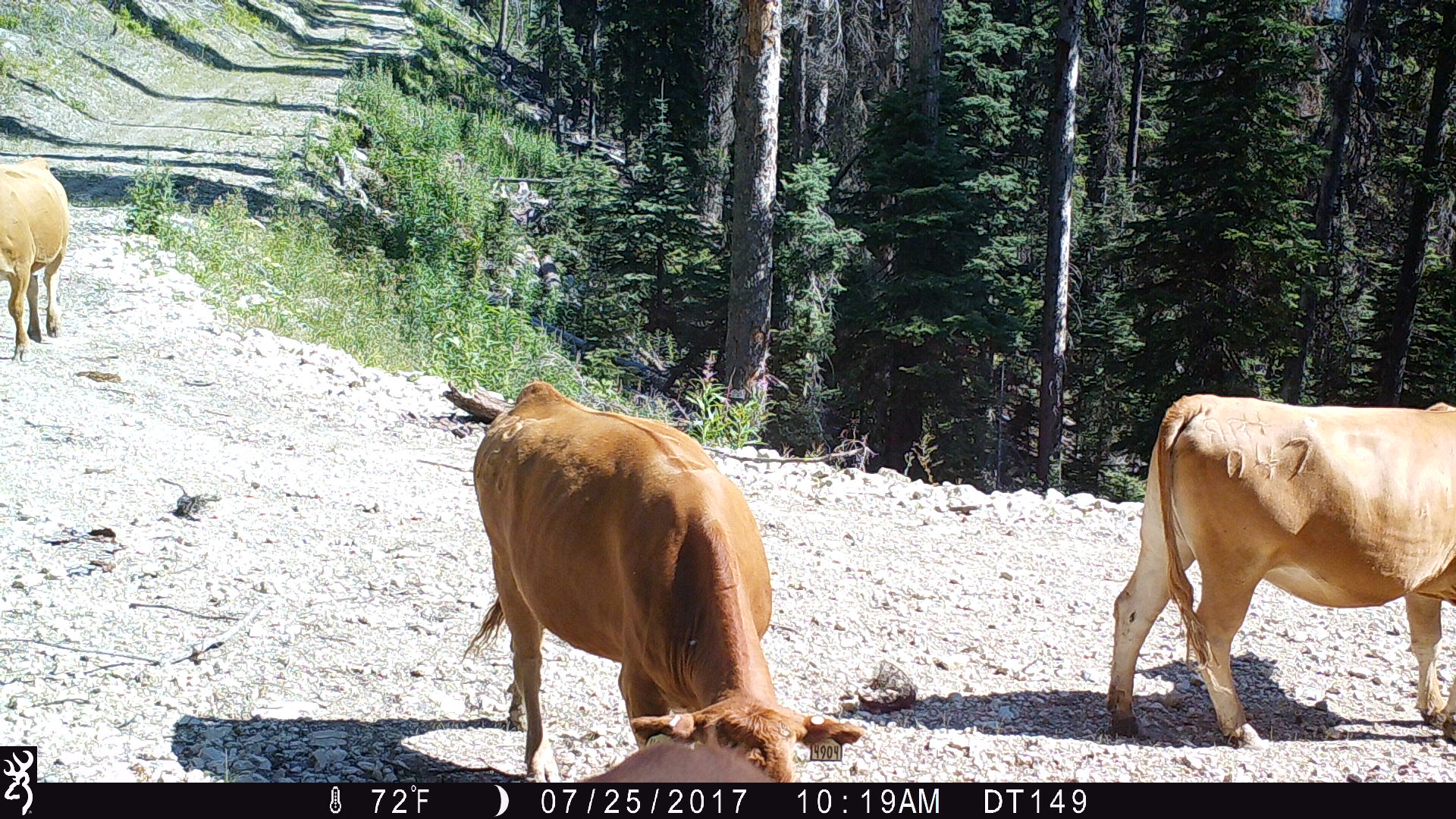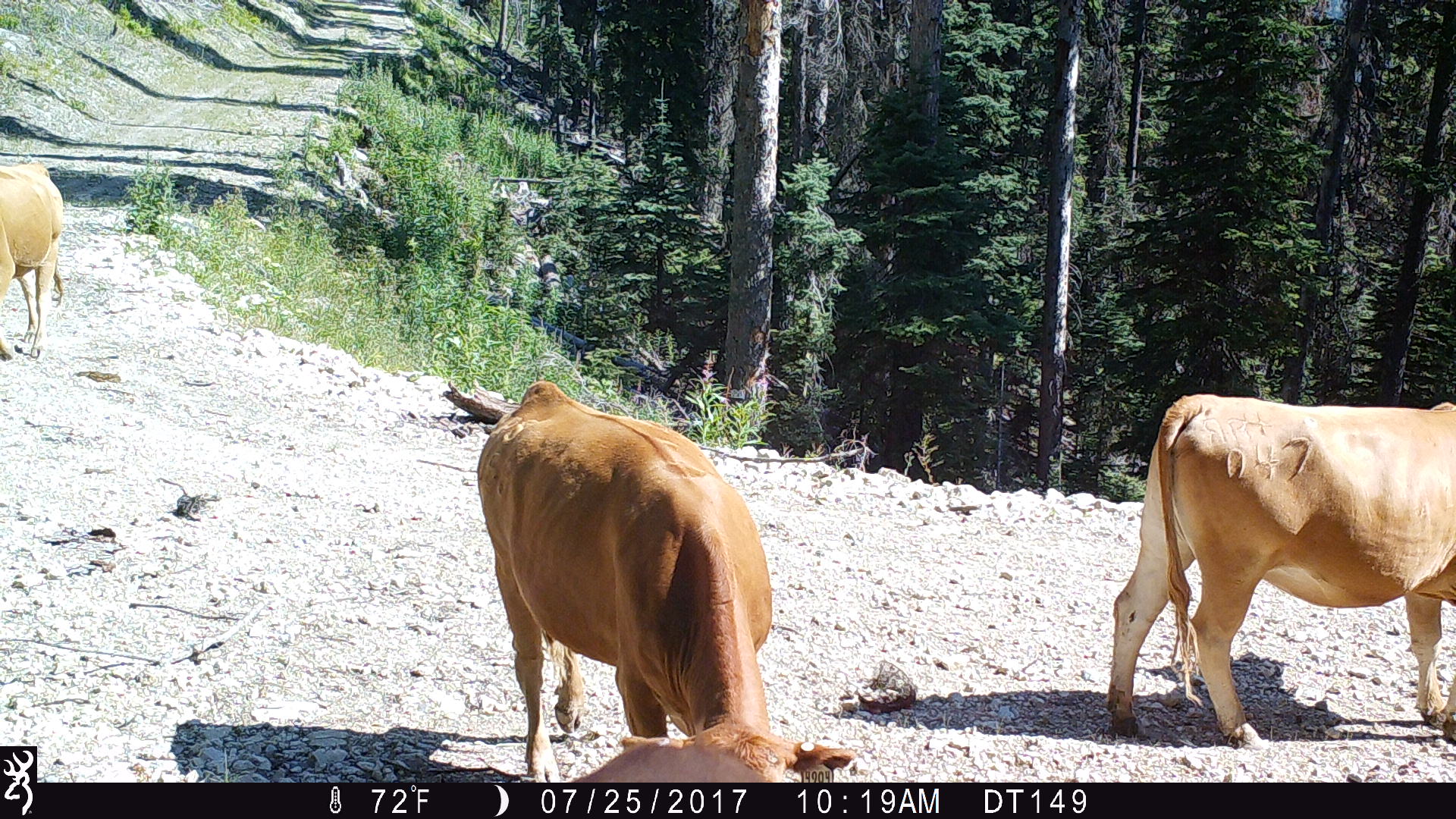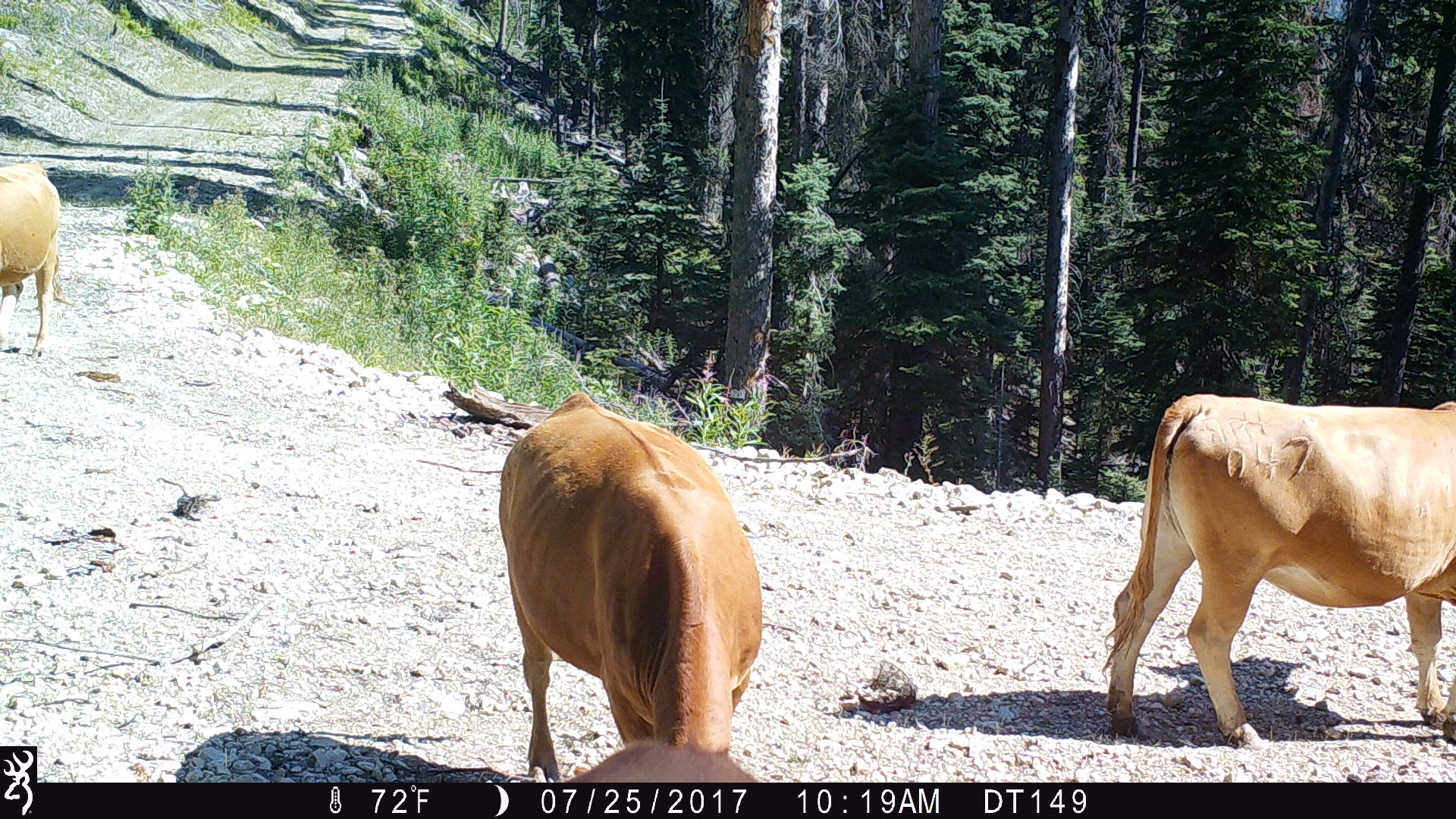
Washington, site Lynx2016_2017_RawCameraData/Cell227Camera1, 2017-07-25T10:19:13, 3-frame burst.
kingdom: Animalia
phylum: Chordata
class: Mammalia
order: Artiodactyla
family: Bovidae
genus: Bos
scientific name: Bos taurus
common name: domestic cattle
Domestic cattle (Bos taurus). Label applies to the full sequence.